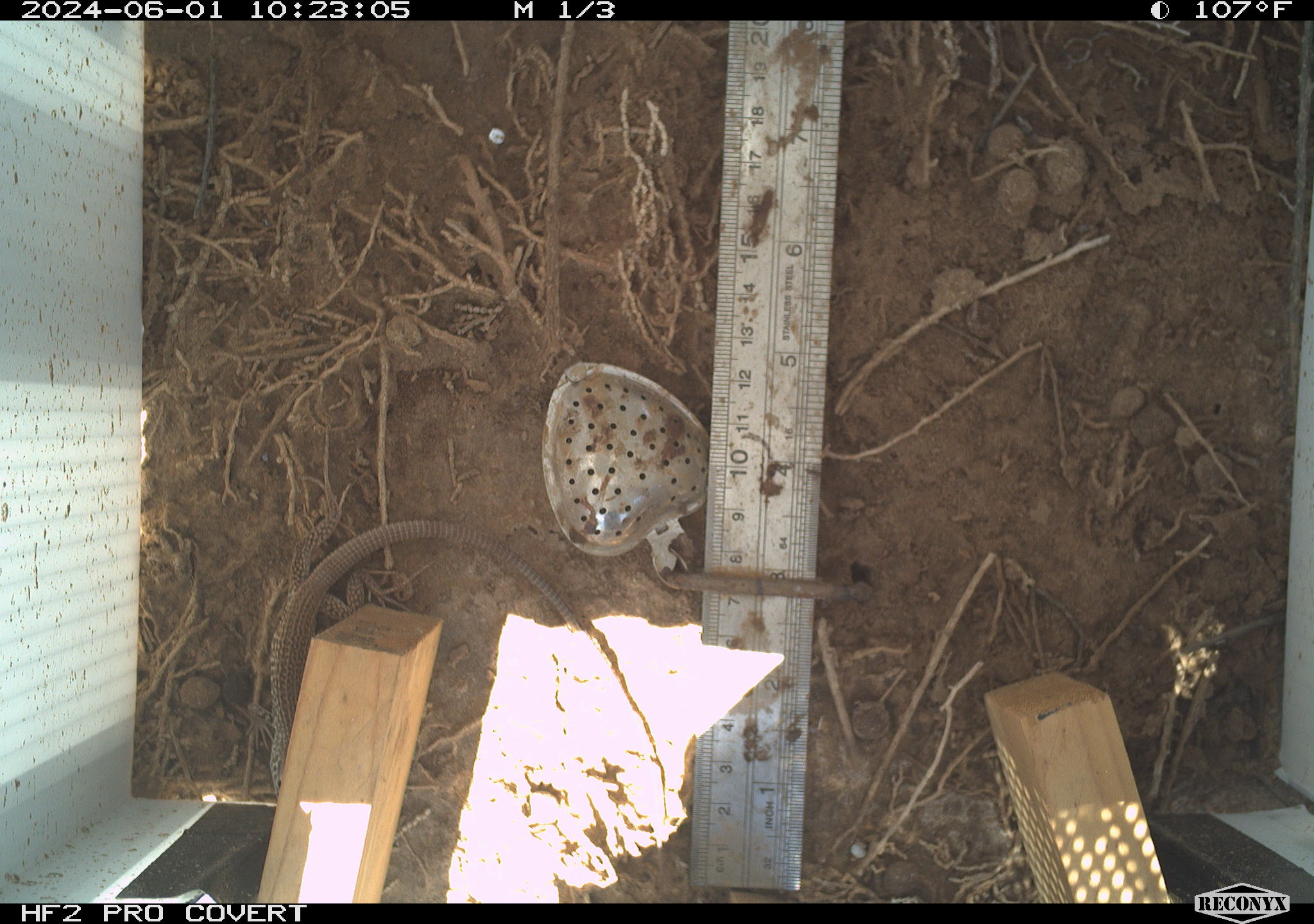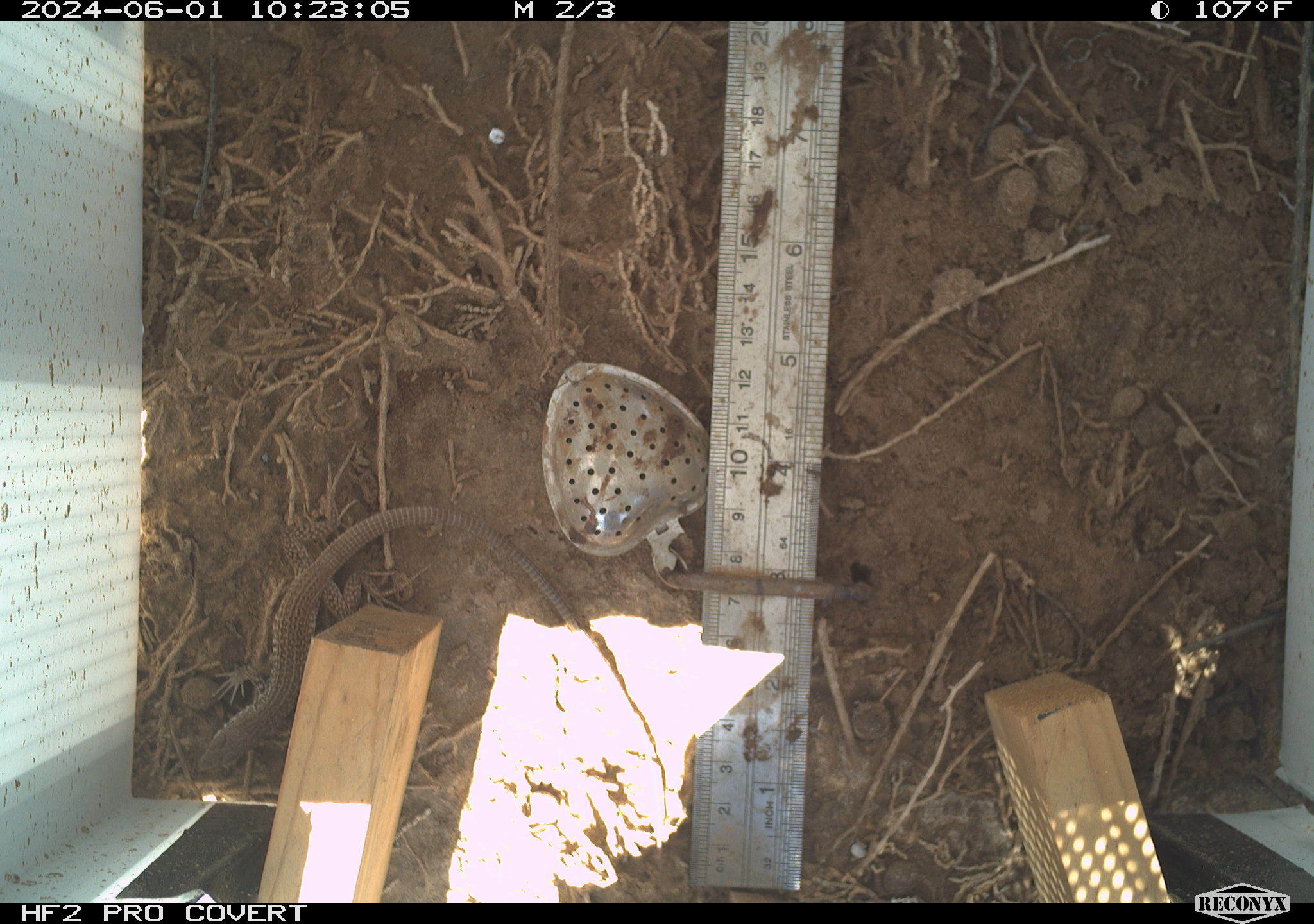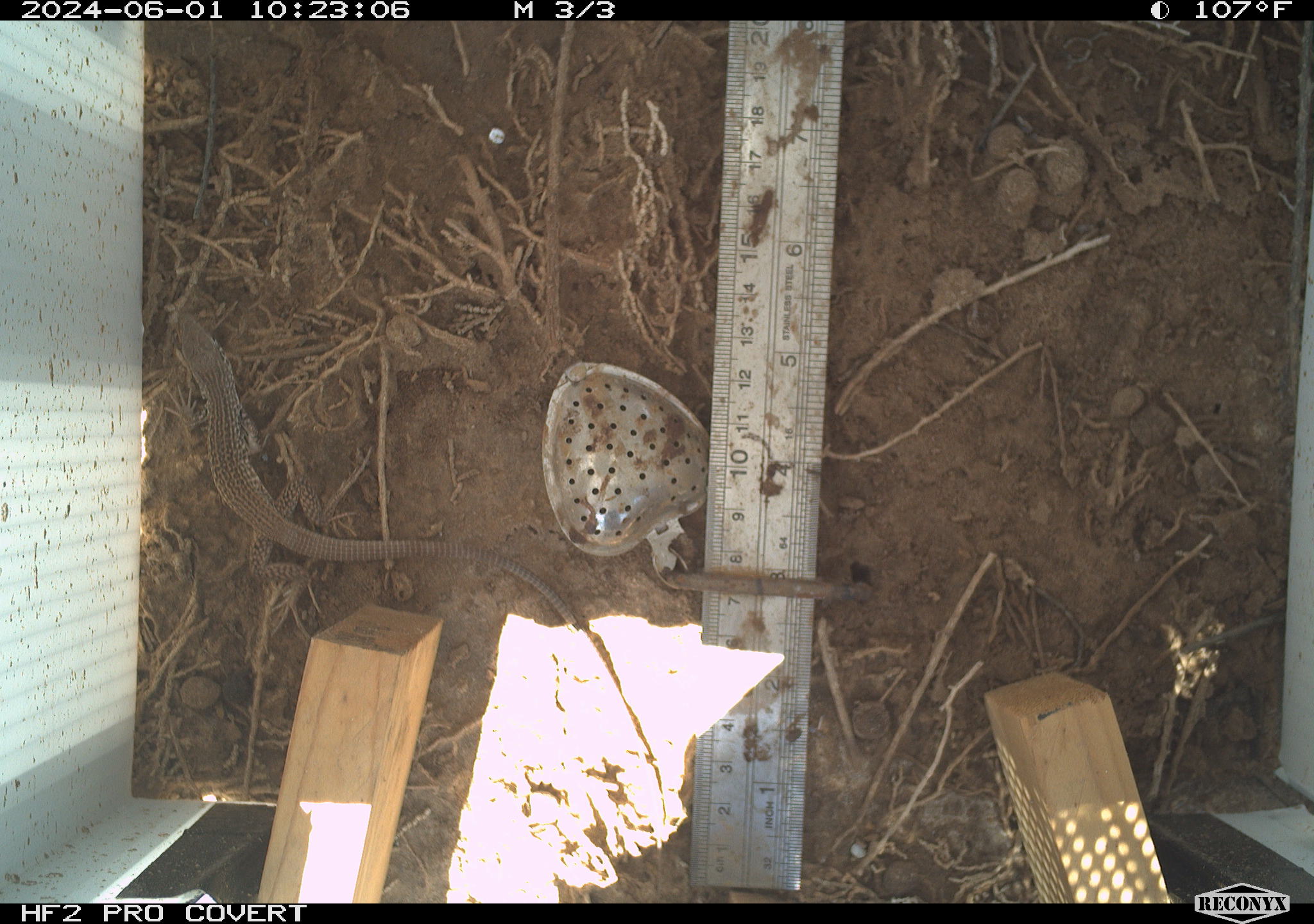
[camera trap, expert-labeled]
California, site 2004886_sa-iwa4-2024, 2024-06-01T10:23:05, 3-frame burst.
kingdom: Animalia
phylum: Chordata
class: Reptilia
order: Squamata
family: Teiidae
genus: Aspidoscelis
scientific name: Aspidoscelis tigris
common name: western whiptail